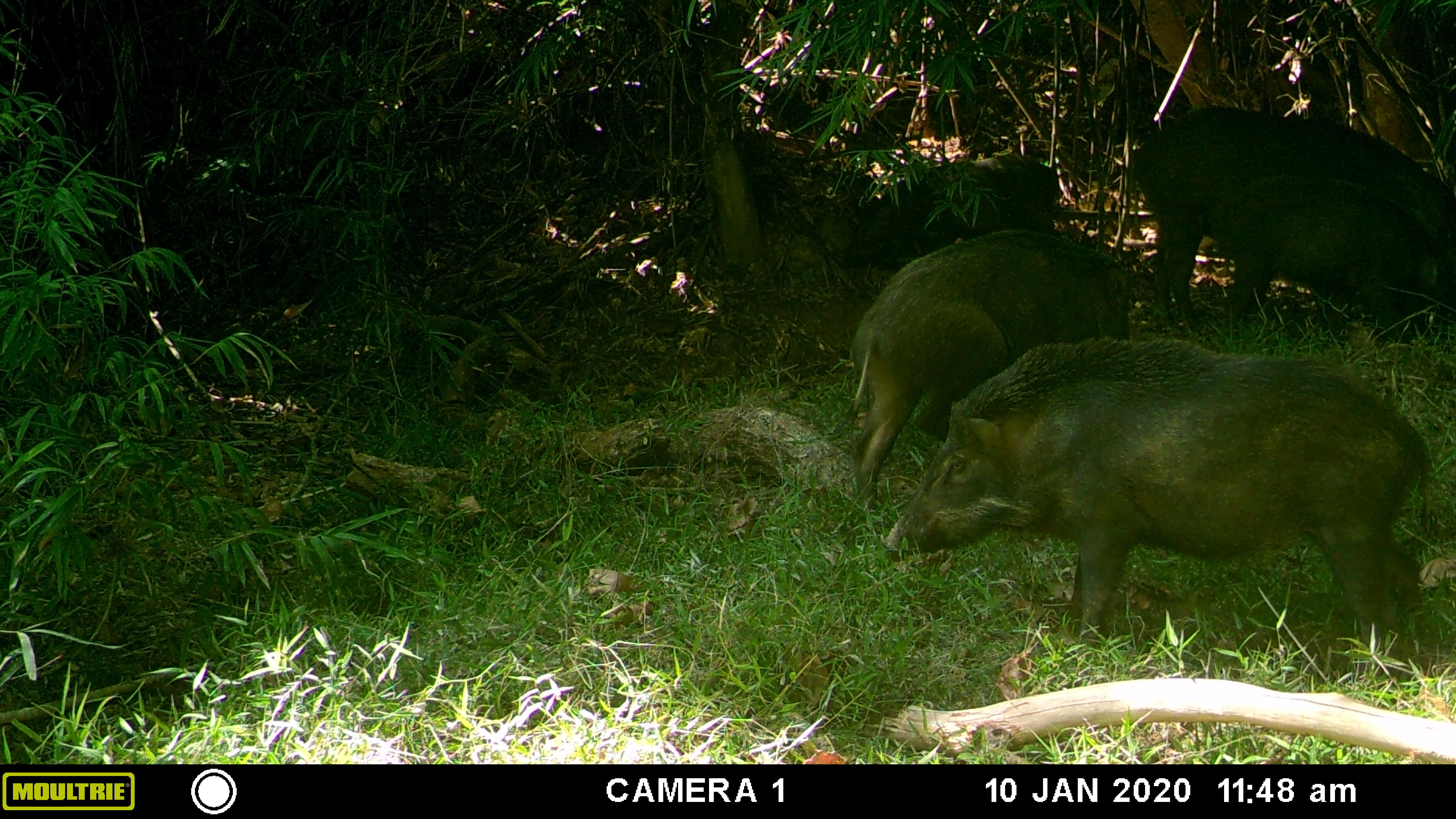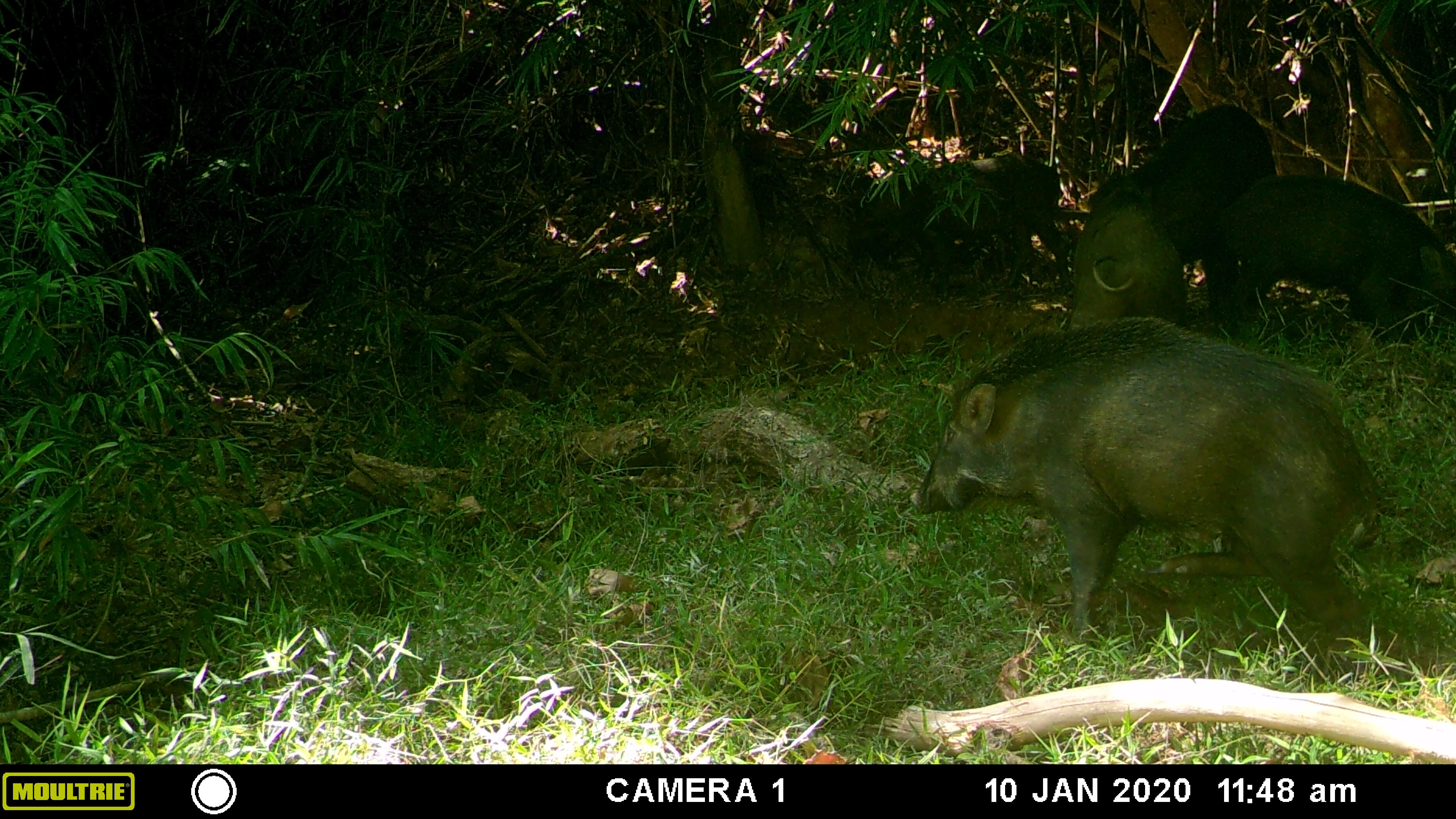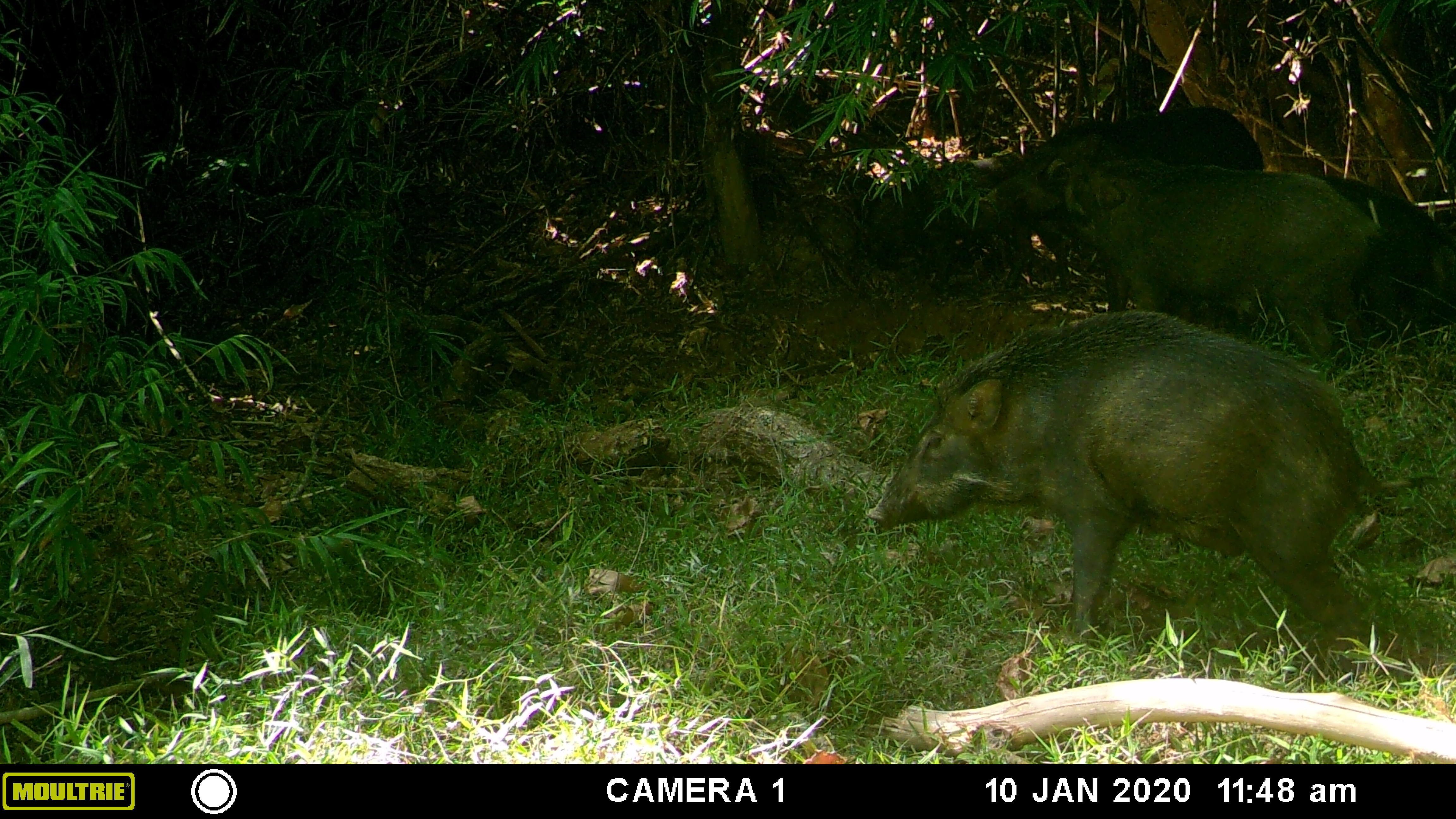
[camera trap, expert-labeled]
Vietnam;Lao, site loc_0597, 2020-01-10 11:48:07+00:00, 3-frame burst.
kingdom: Animalia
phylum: Chordata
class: Mammalia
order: Artiodactyla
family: Suidae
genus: Sus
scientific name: Sus scrofa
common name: eurasian wild pig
Eurasian wild pig (Sus scrofa). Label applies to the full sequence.